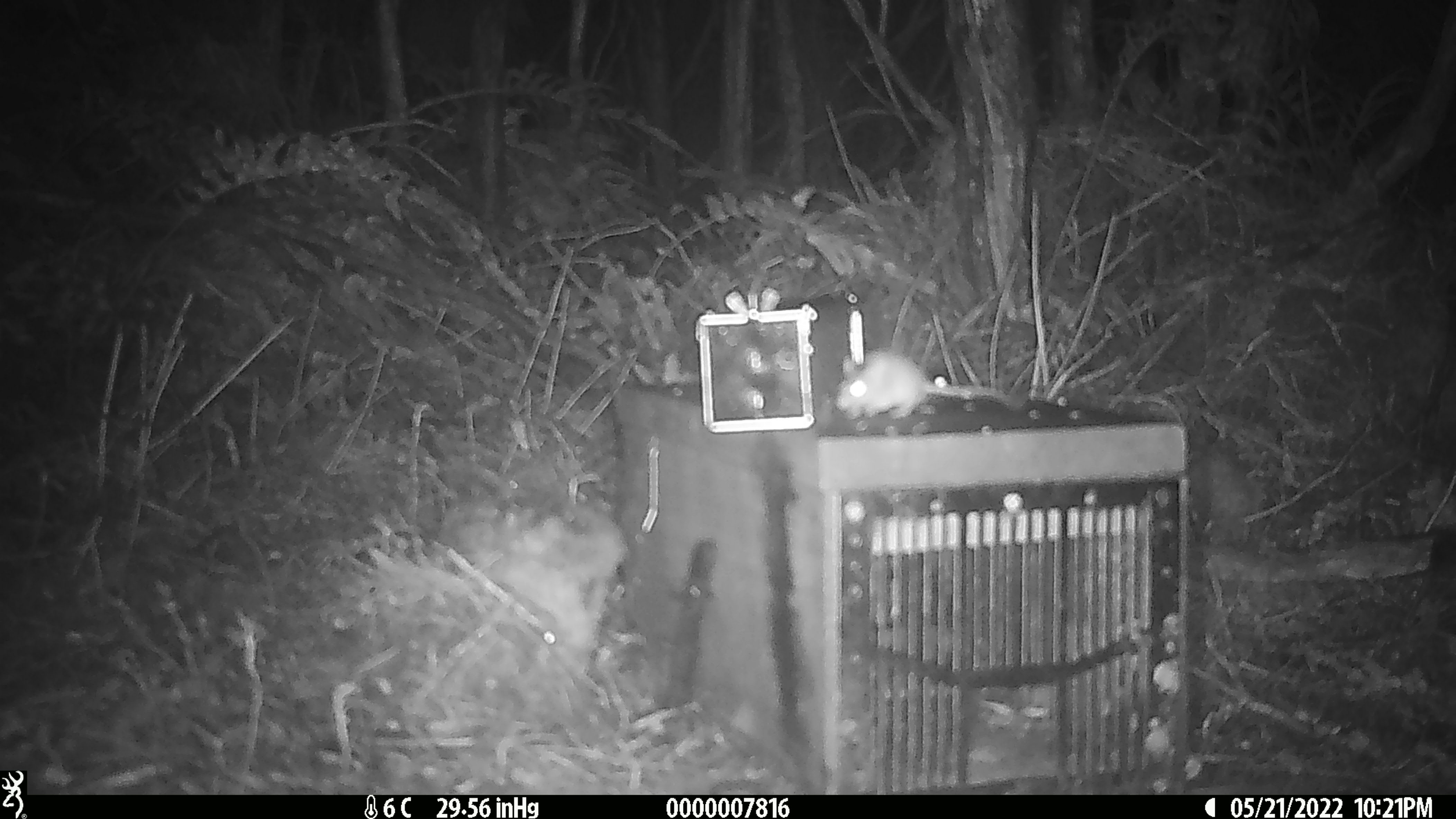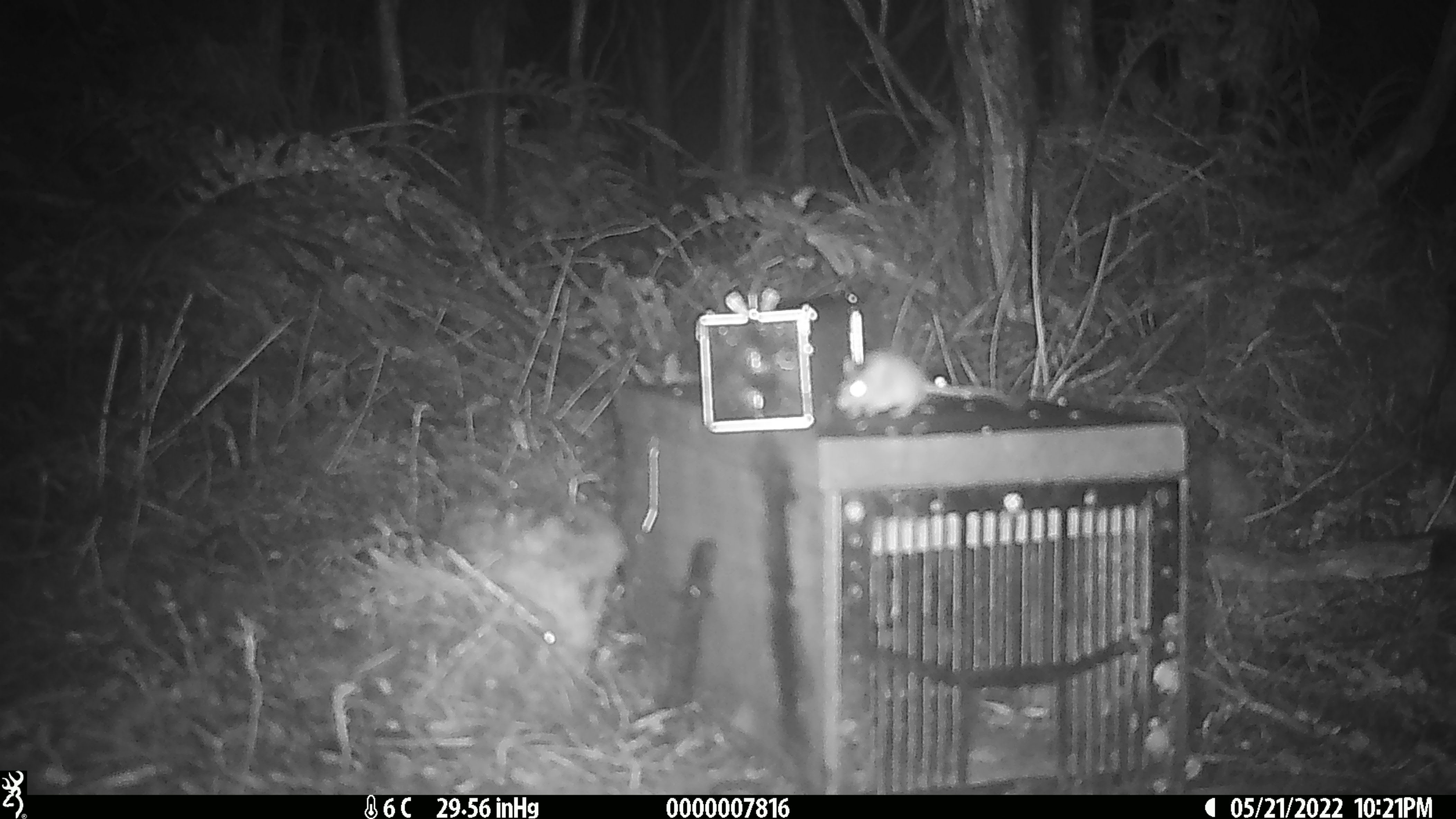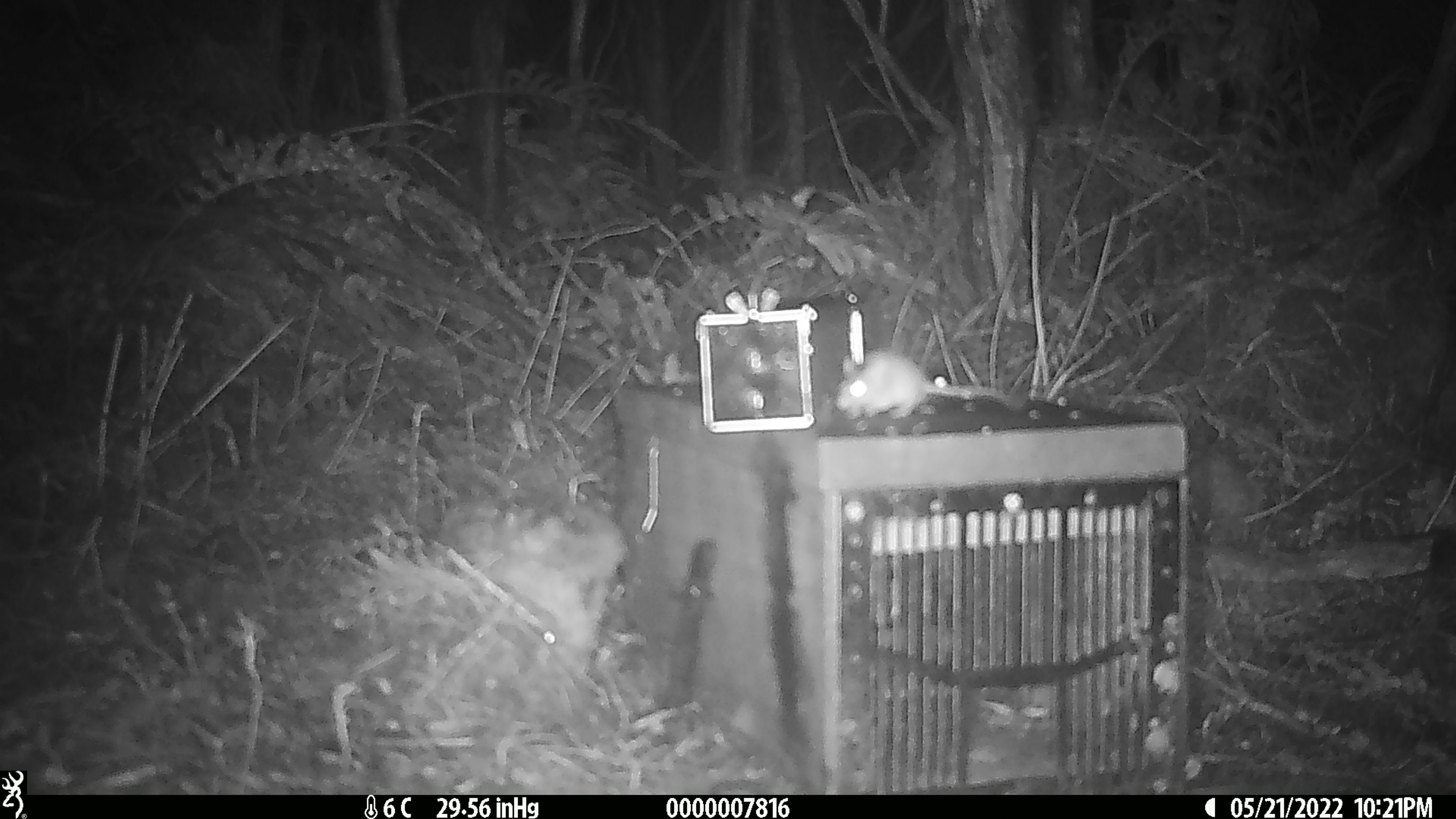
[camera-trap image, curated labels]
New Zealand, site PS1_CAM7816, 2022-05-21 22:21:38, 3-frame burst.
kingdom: Animalia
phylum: Chordata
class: Mammalia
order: Rodentia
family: Muridae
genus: Mus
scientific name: Mus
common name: mouse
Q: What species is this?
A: Mouse (Mus).